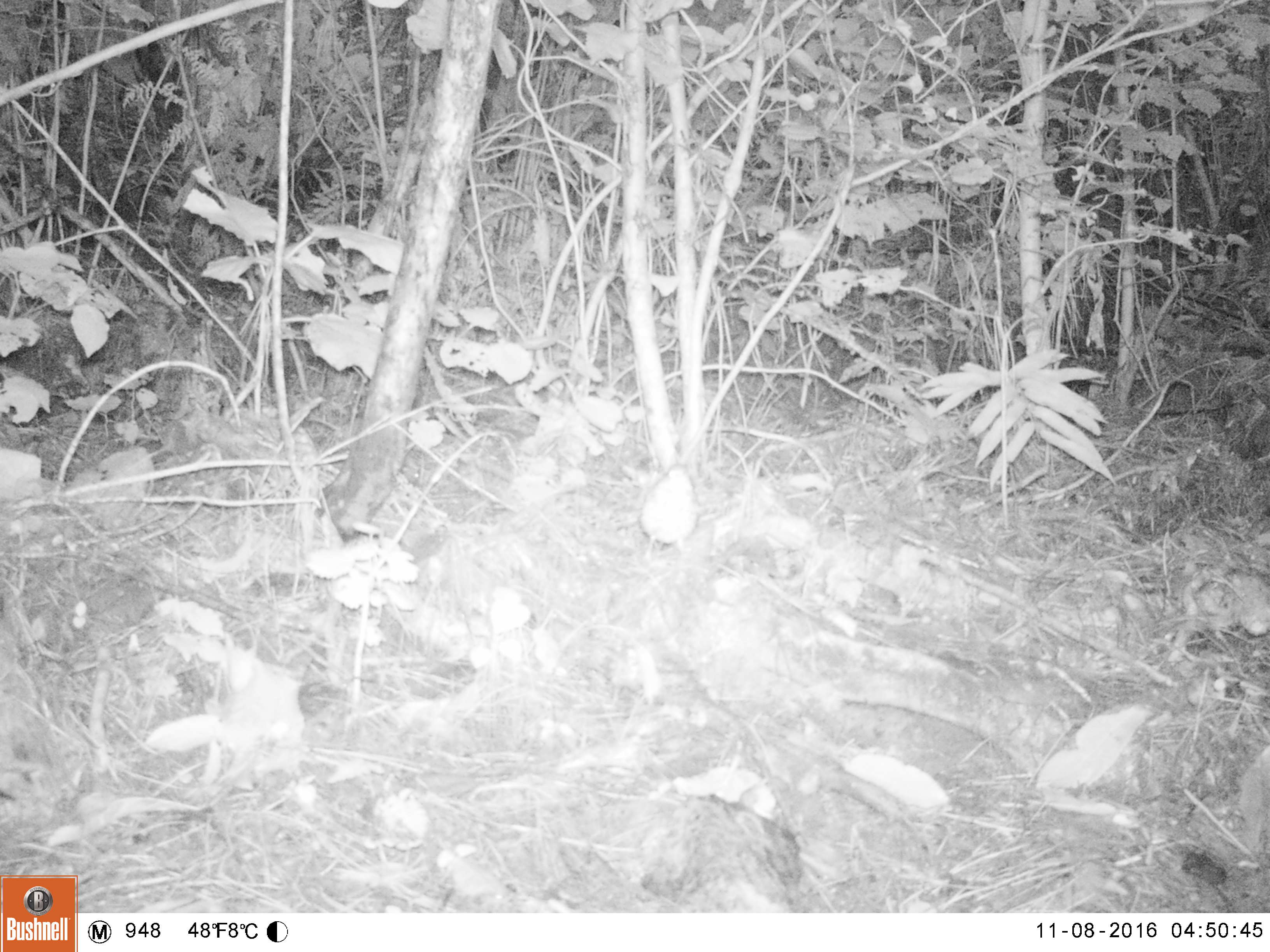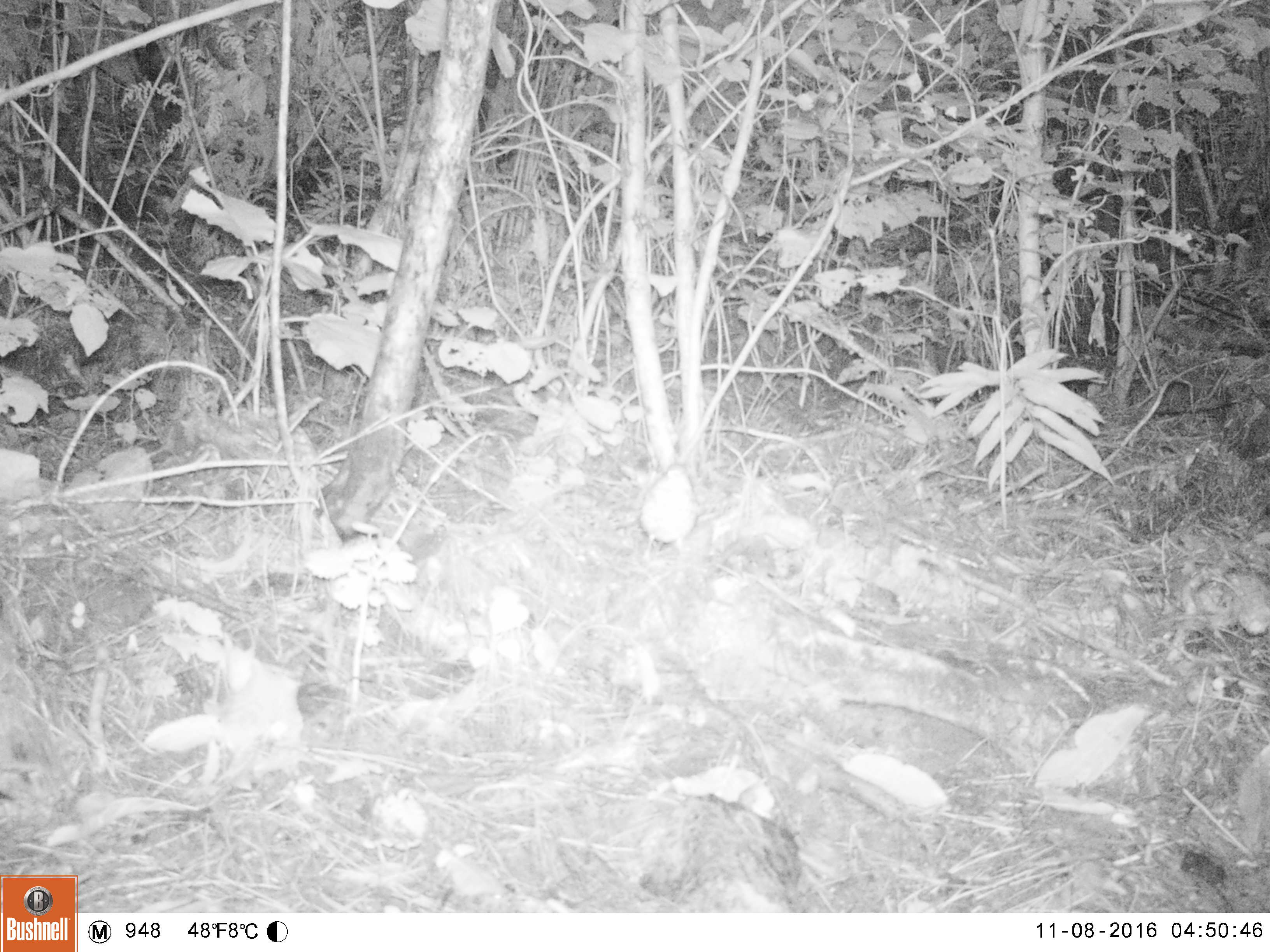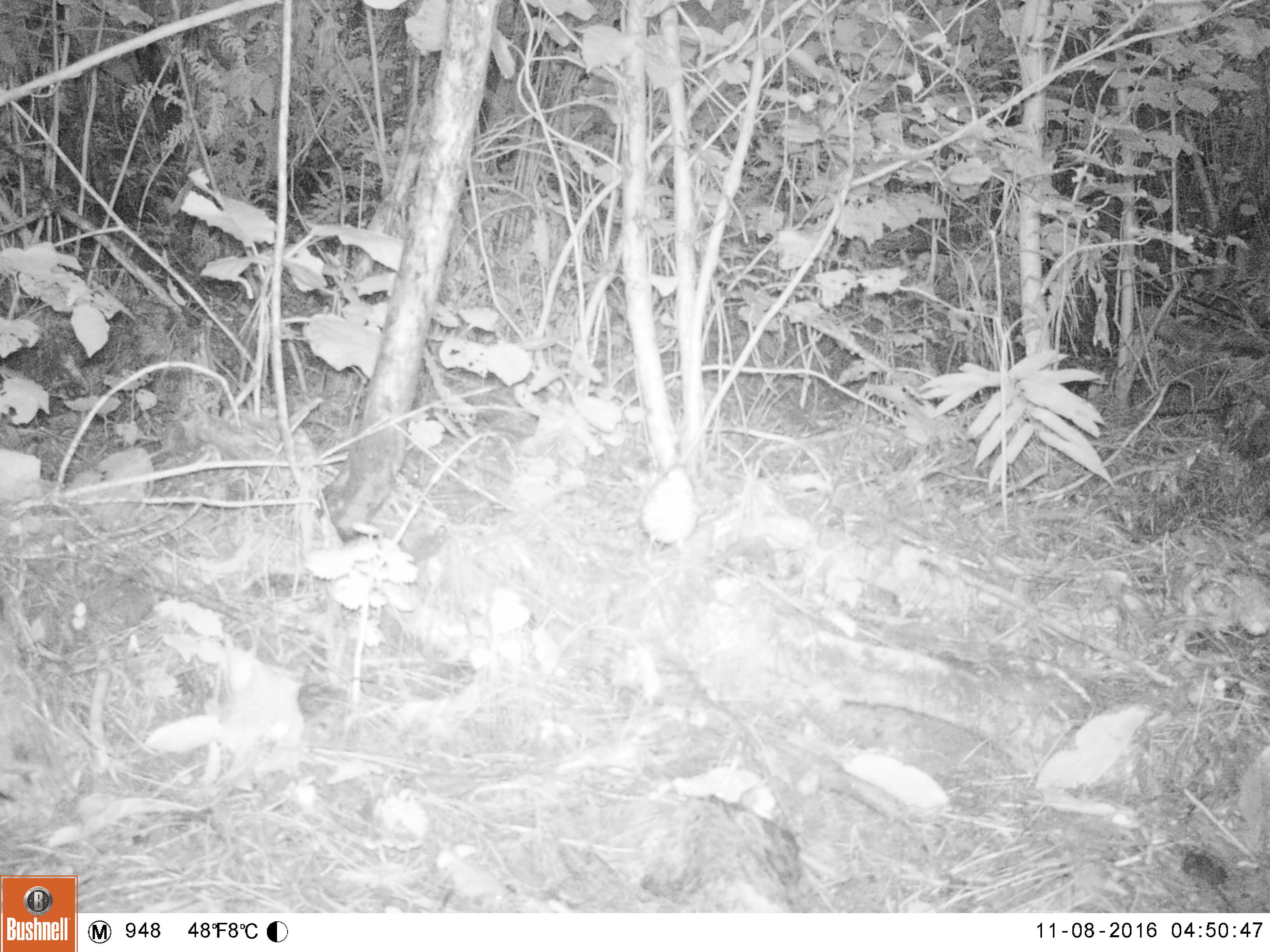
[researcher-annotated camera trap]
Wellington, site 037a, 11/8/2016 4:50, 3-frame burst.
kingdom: Animalia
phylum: Chordata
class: Aves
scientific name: Aves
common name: bird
Bird (Aves).